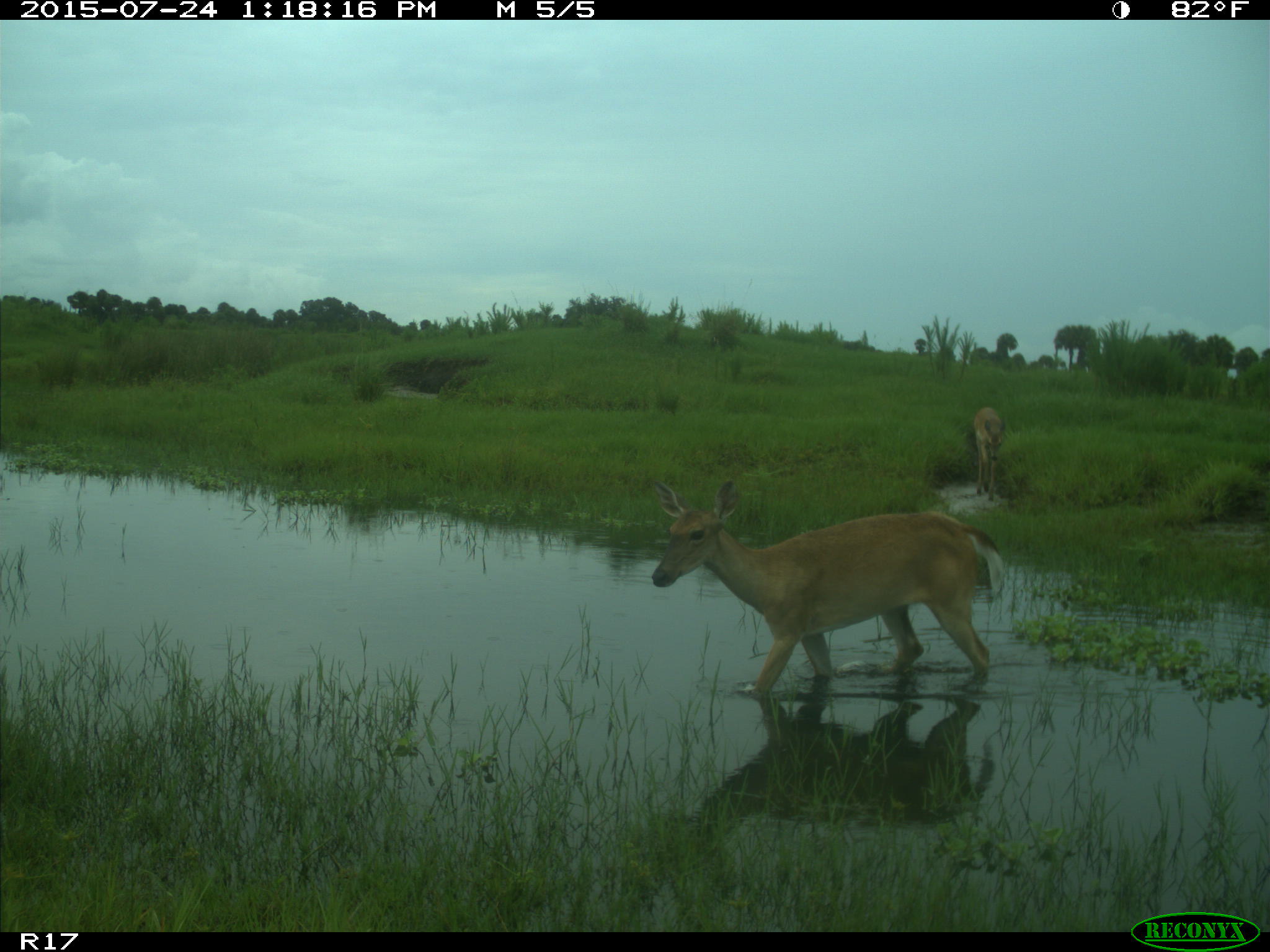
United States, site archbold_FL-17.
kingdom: Animalia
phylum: Chordata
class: Mammalia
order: Artiodactyla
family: Cervidae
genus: Odocoileus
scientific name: Odocoileus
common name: deer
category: unidentified deer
Unidentified deer (deer) (Odocoileus).